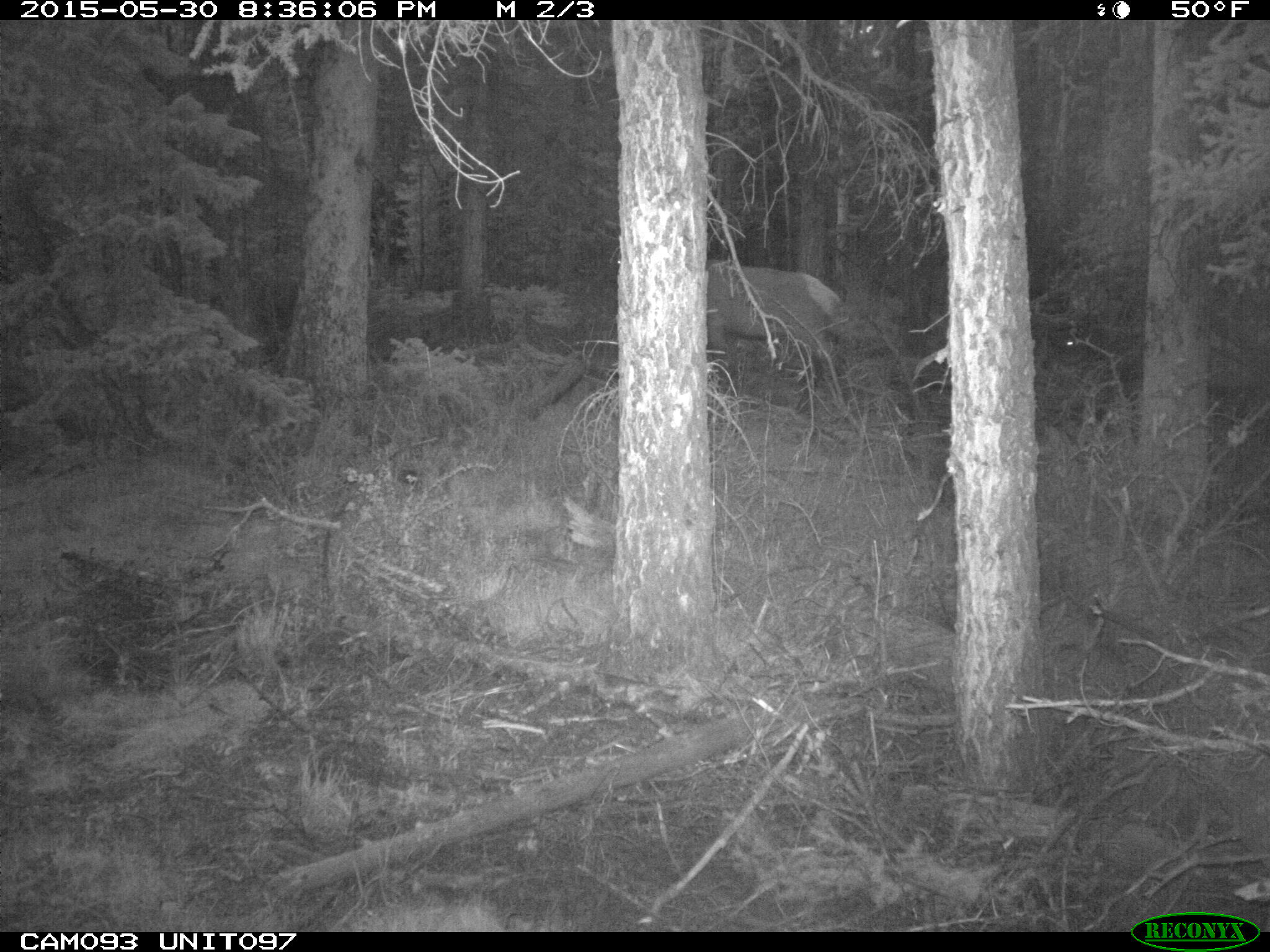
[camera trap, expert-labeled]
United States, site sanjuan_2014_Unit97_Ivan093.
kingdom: Animalia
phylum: Chordata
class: Mammalia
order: Artiodactyla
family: Cervidae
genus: Cervus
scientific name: Cervus elaphus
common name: red deer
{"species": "Cervus elaphus (red deer)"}